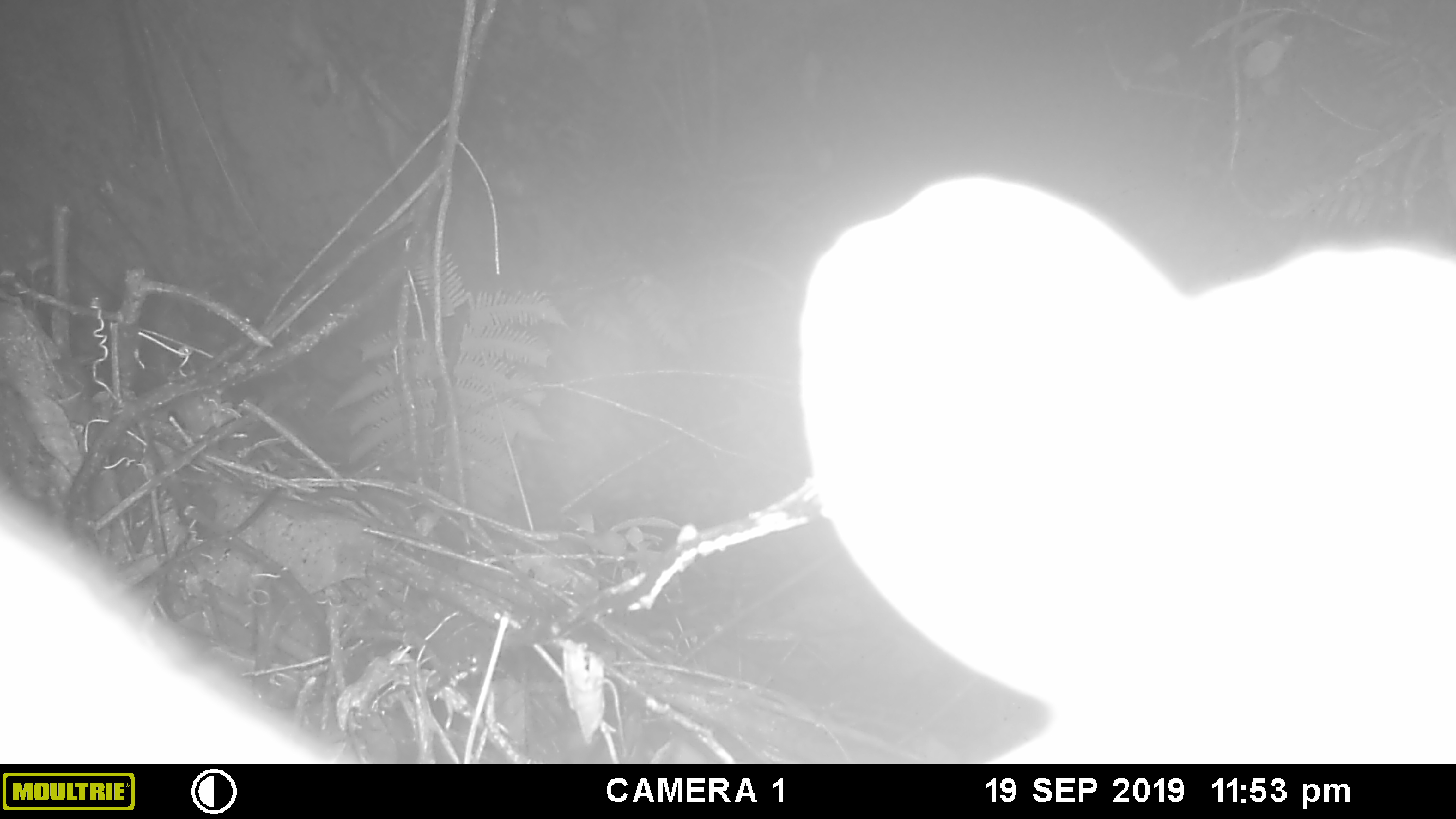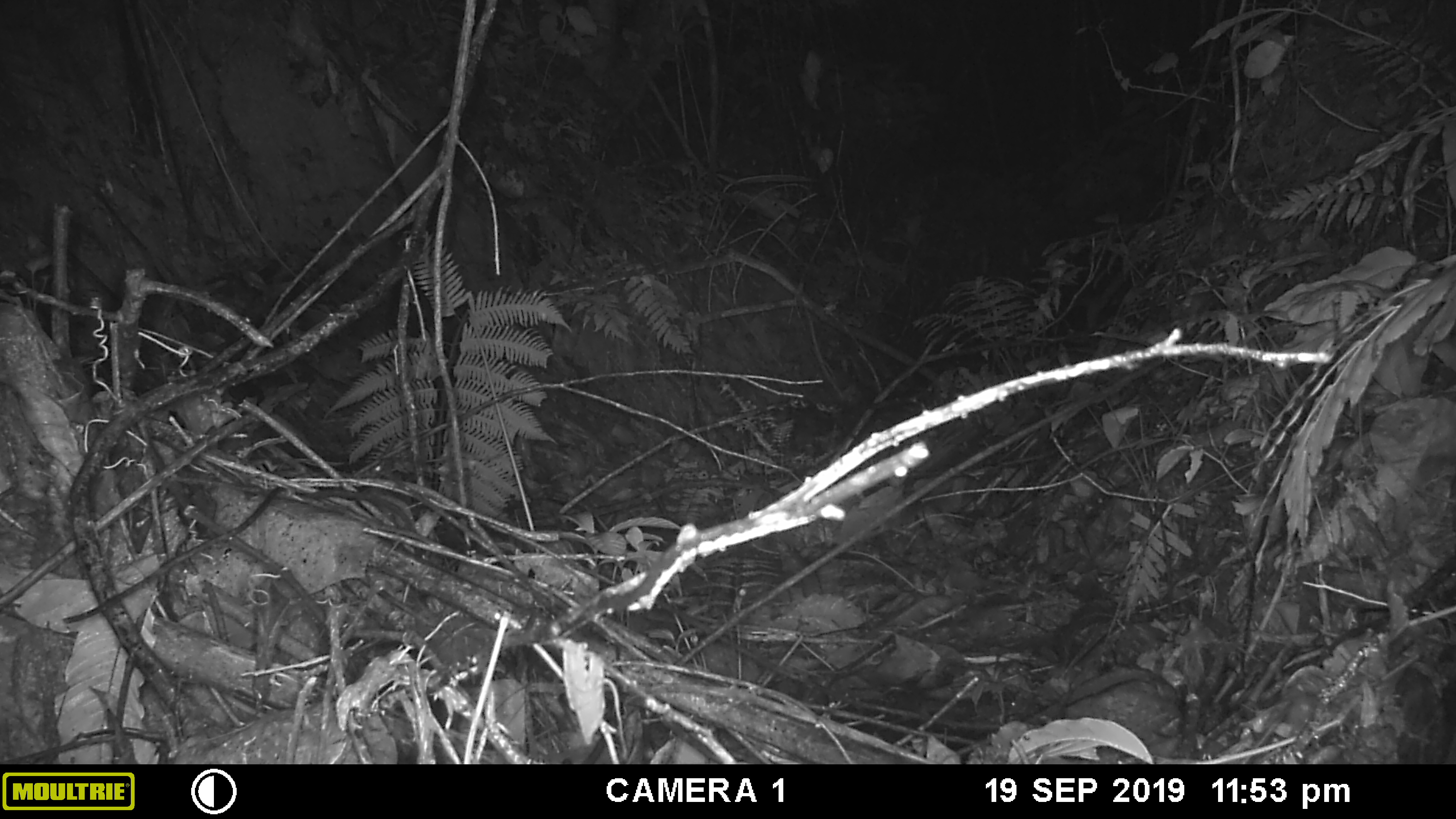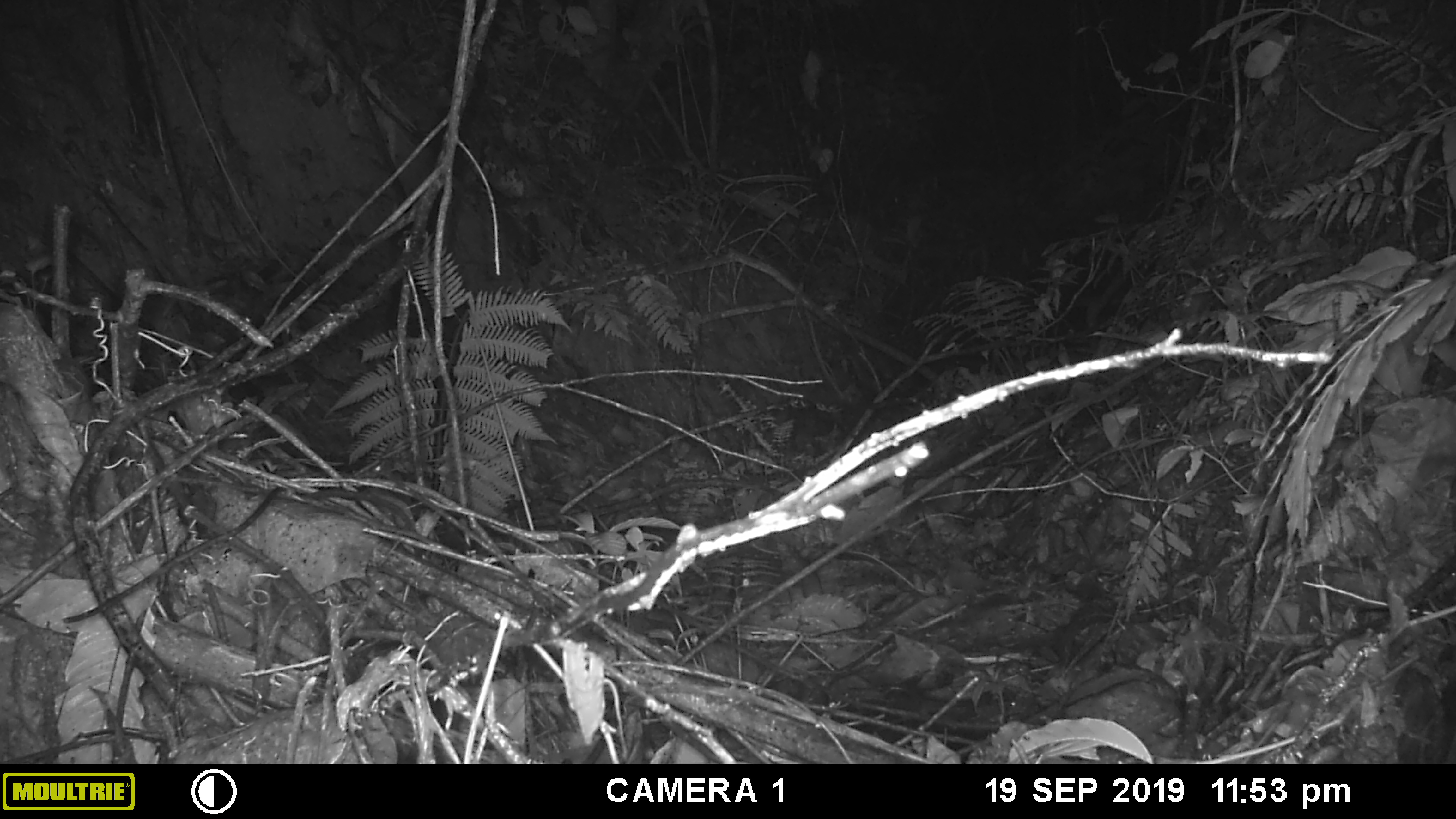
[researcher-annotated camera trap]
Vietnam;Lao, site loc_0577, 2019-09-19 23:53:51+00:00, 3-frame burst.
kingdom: Animalia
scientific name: Animalia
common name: animal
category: unidentified animal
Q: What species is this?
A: Unidentified animal (animal) (Animalia).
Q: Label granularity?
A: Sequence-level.